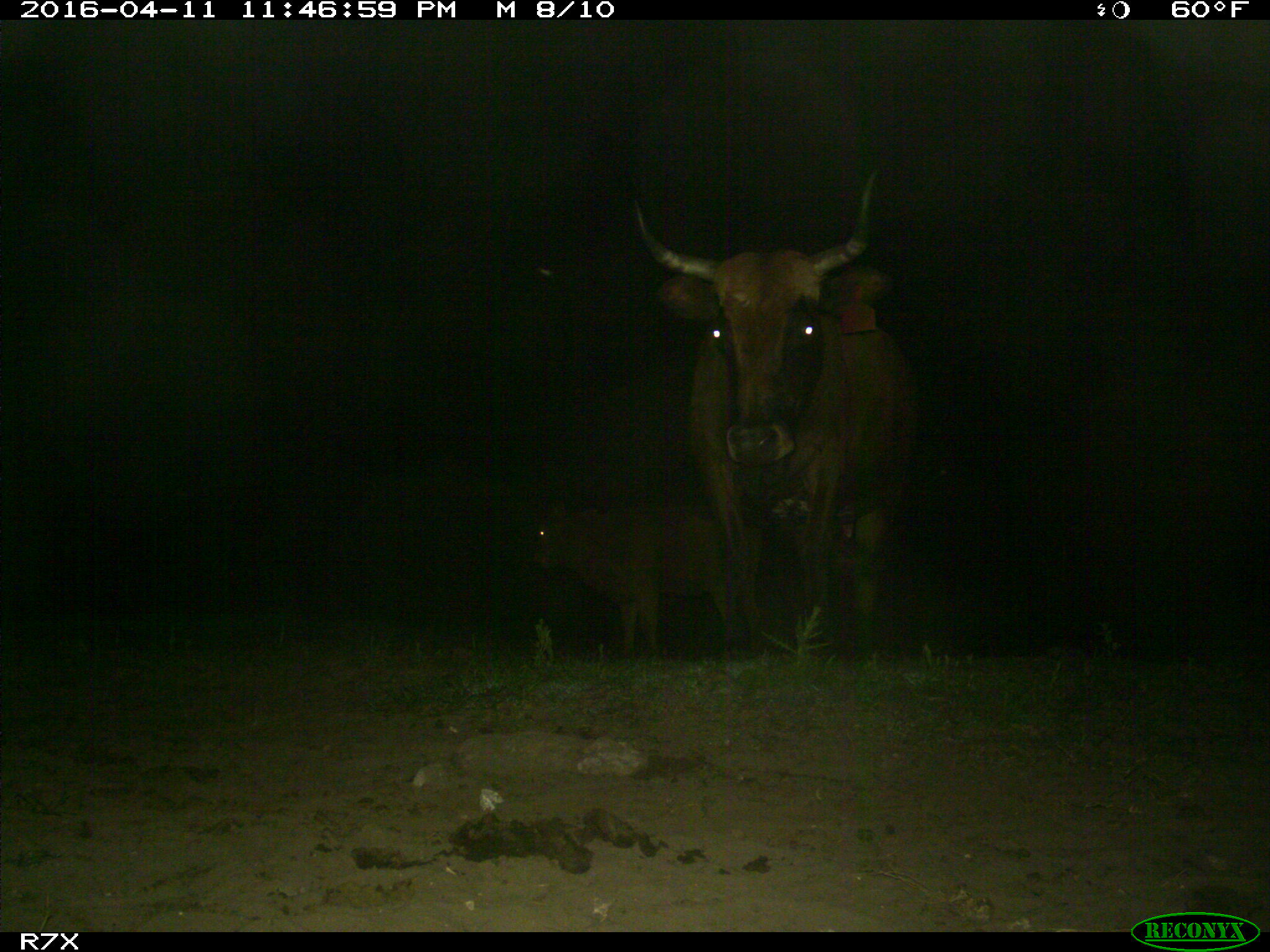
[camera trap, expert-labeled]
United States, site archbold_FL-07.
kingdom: Animalia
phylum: Chordata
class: Mammalia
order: Artiodactyla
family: Bovidae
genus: Bos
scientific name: Bos taurus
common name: domestic cow